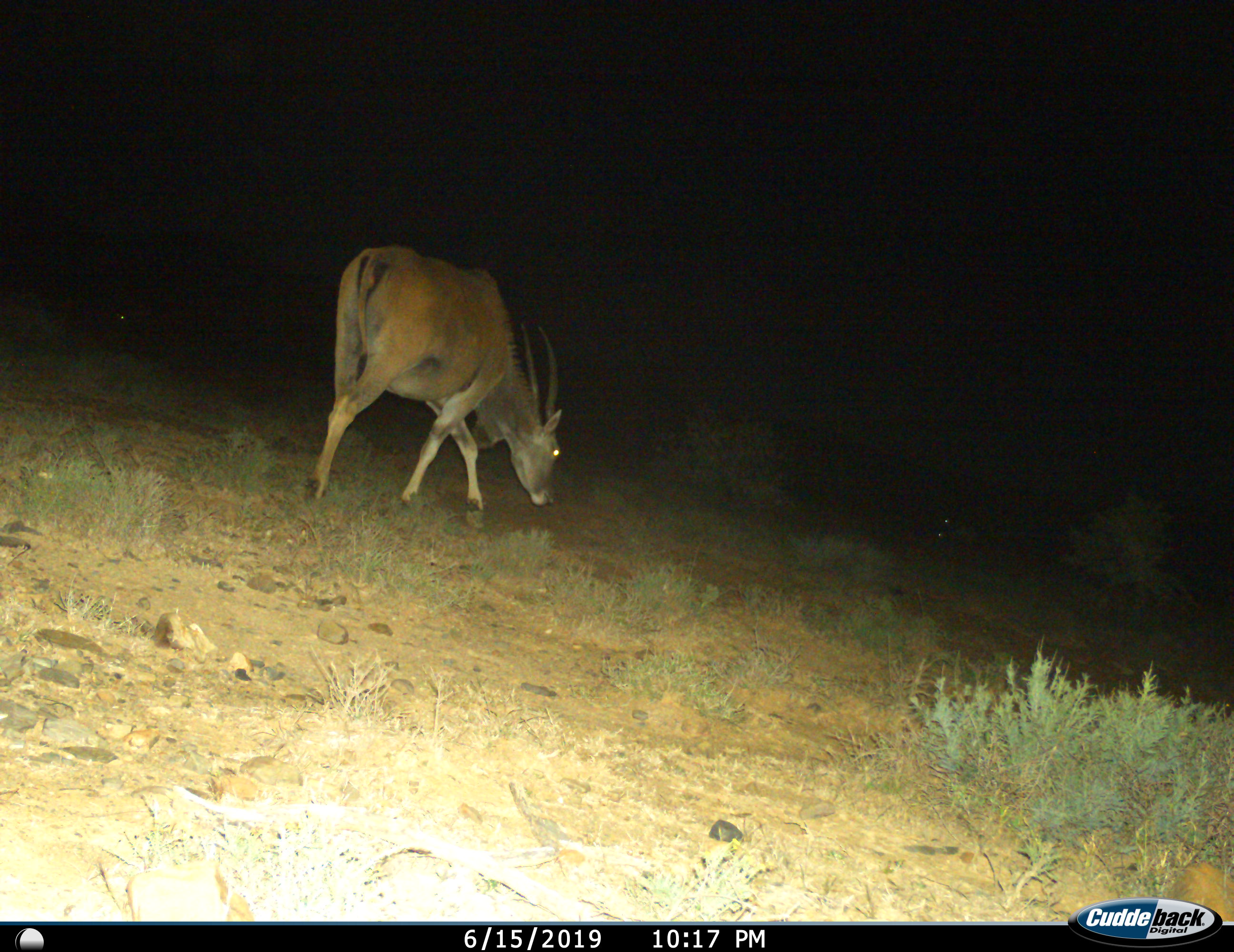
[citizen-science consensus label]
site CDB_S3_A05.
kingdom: Animalia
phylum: Chordata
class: Mammalia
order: Artiodactyla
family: Bovidae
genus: Tragelaphus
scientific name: Tragelaphus oryx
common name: eland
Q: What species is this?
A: Eland (Tragelaphus oryx).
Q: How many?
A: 1.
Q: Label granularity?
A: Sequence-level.